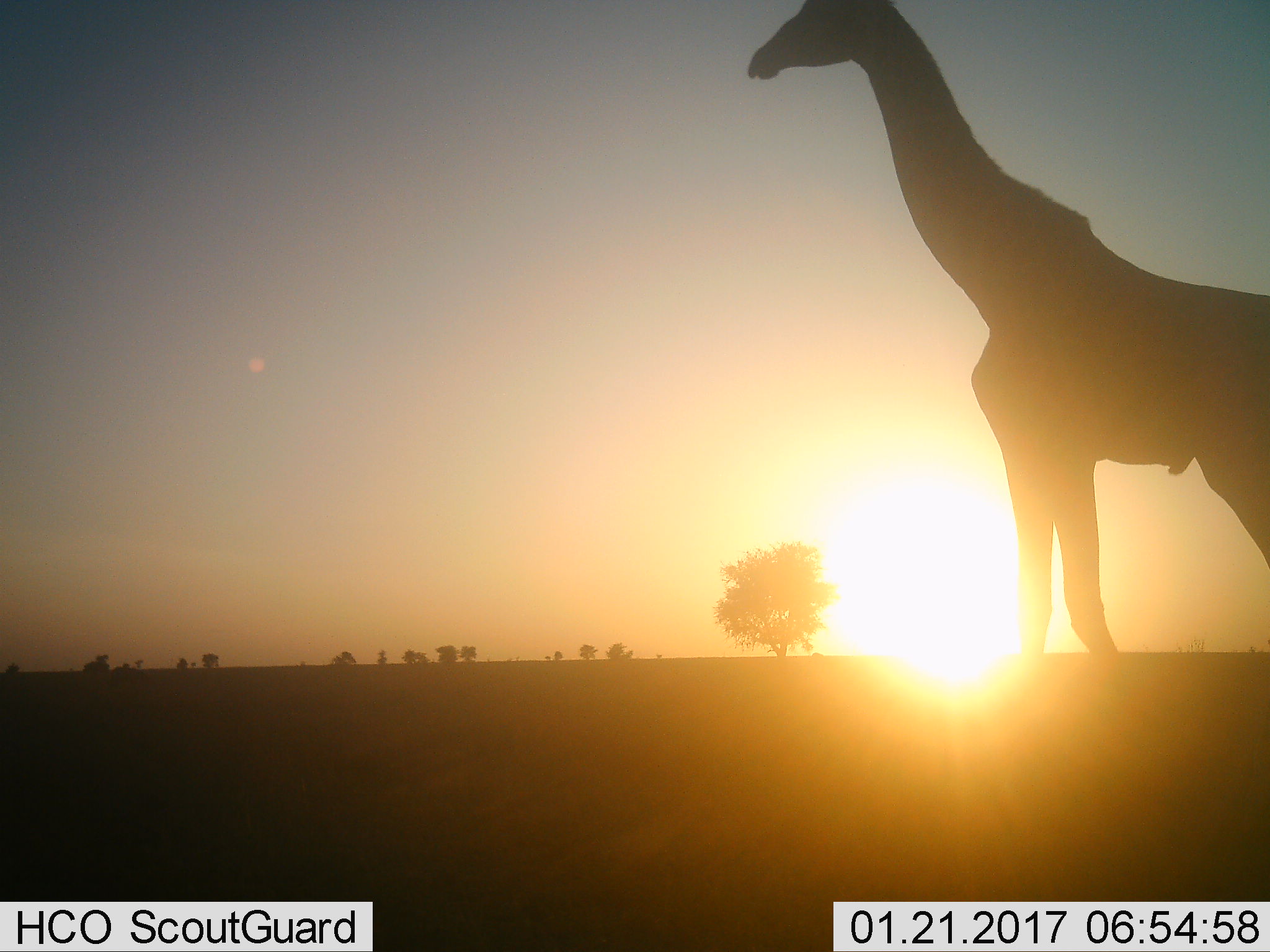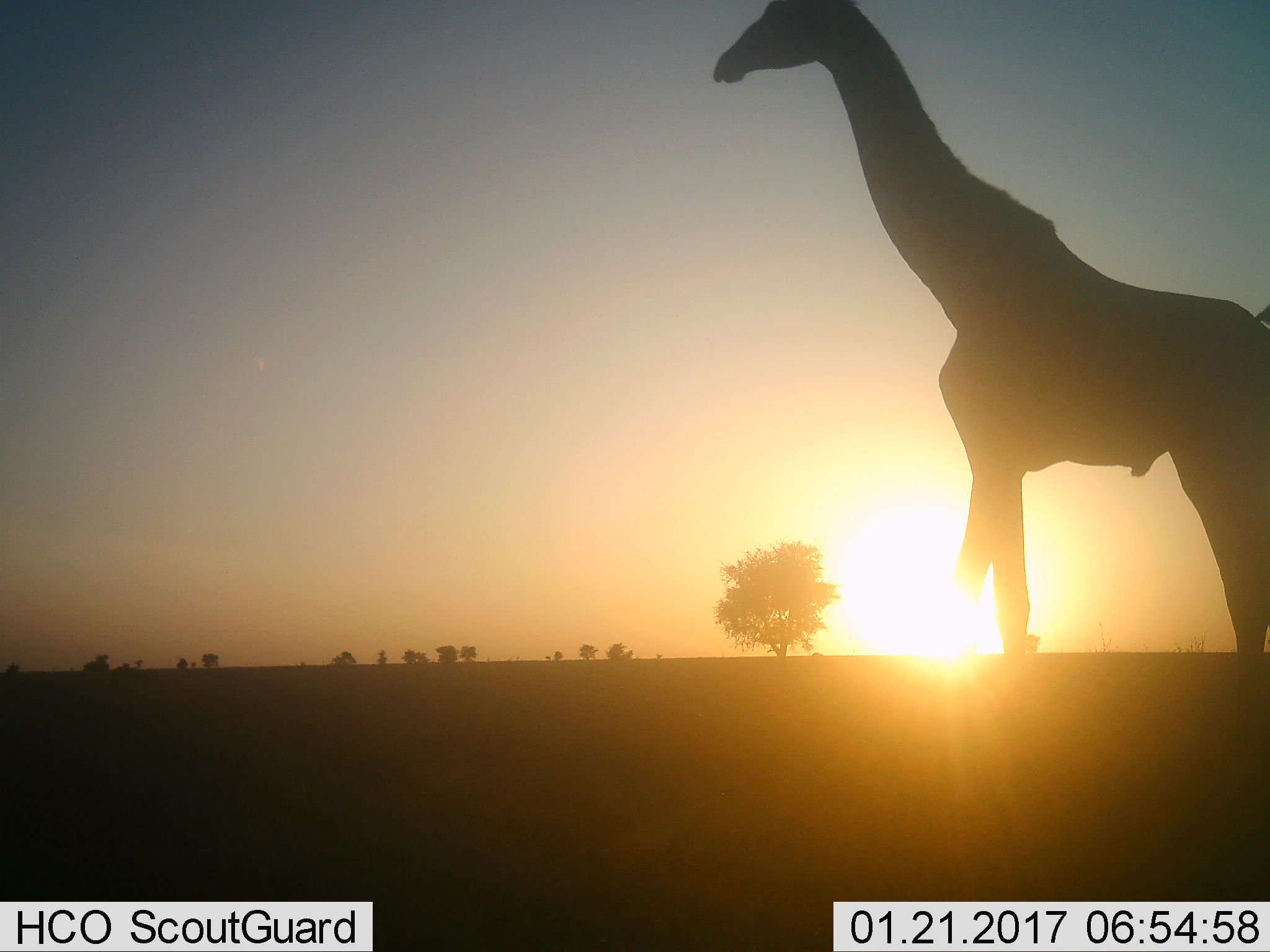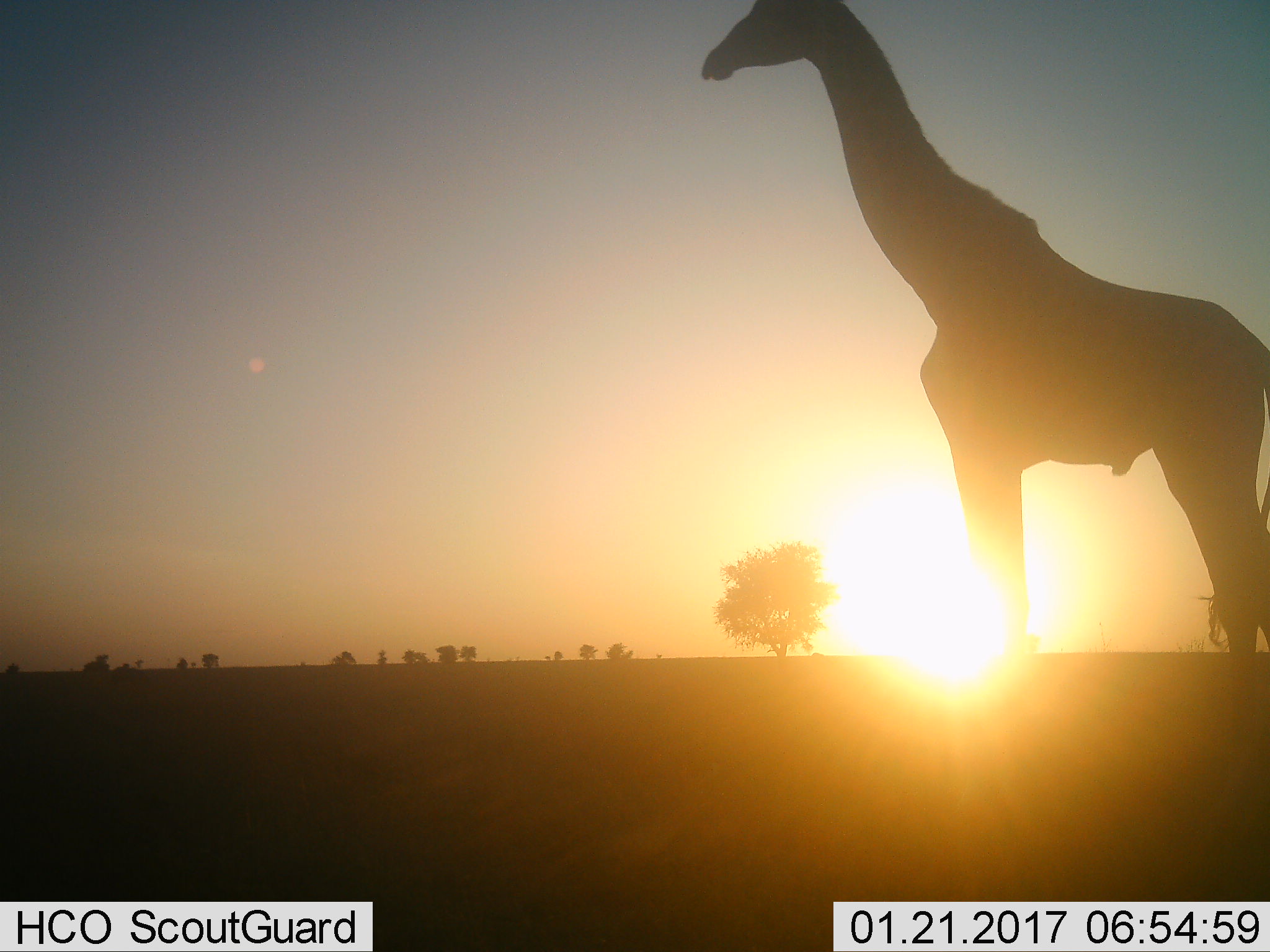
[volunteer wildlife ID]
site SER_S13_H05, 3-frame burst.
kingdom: Animalia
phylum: Chordata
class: Mammalia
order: Artiodactyla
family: Giraffidae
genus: Giraffa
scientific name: Giraffa camelopardalis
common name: giraffe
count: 1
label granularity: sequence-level